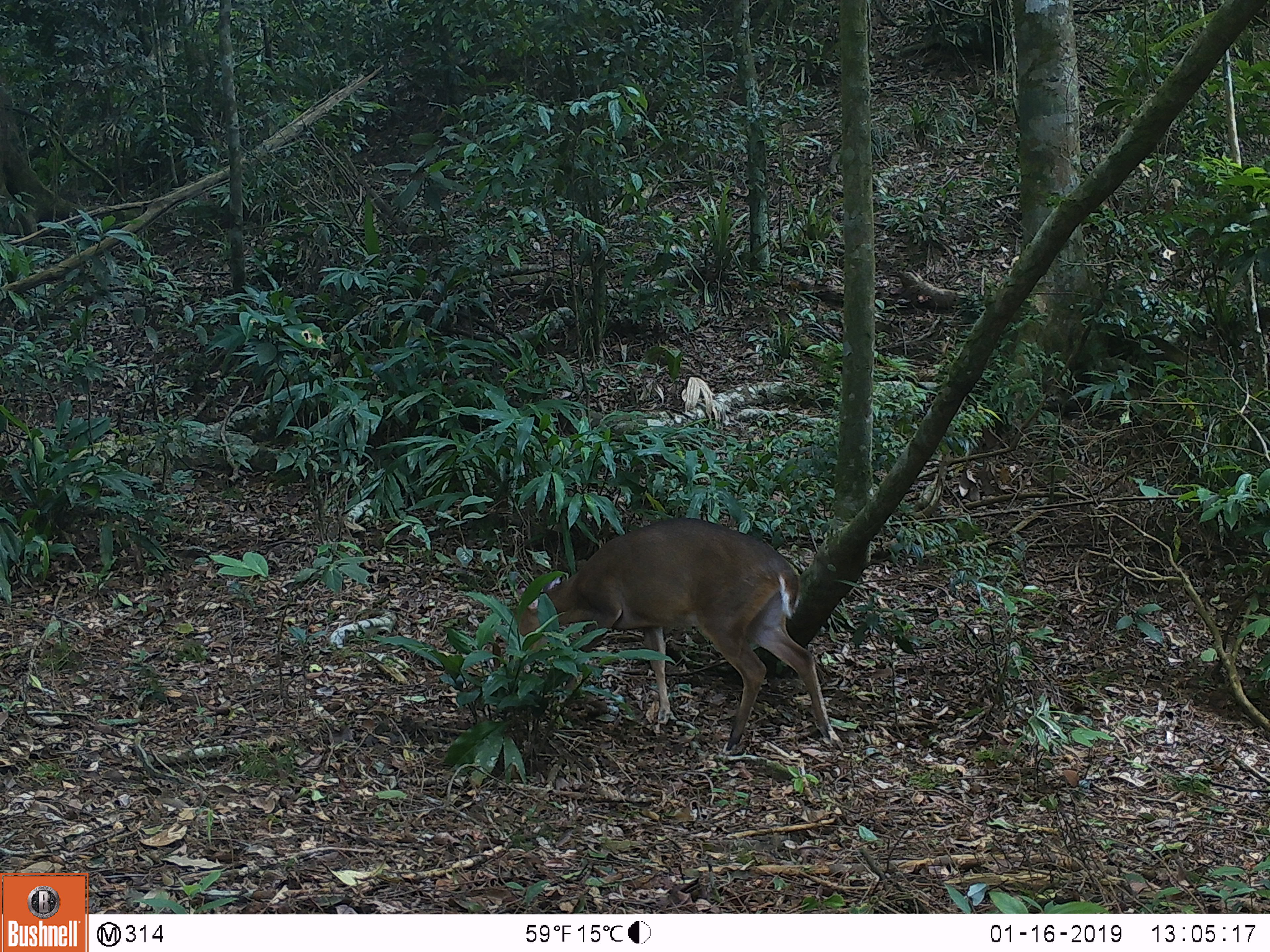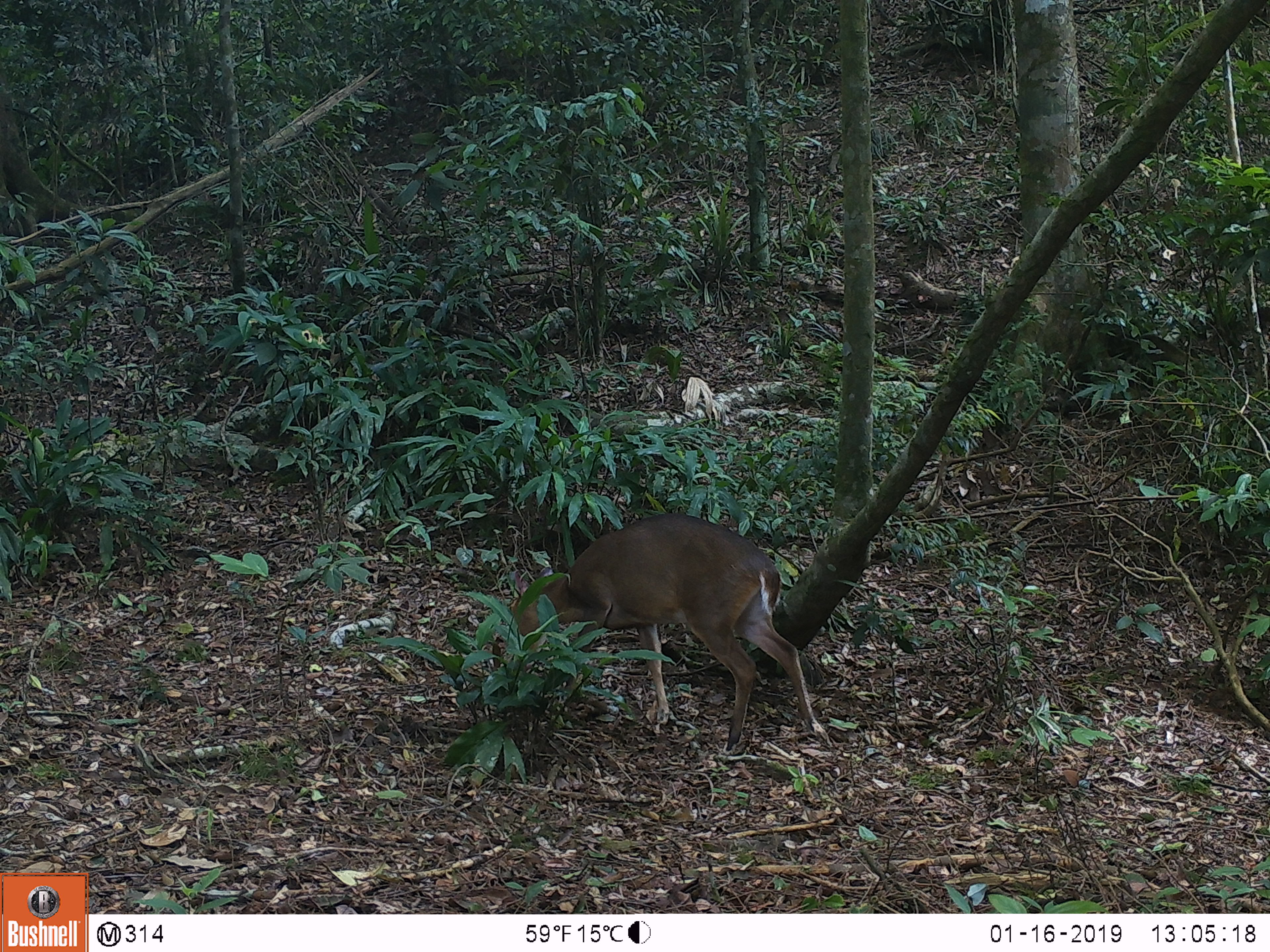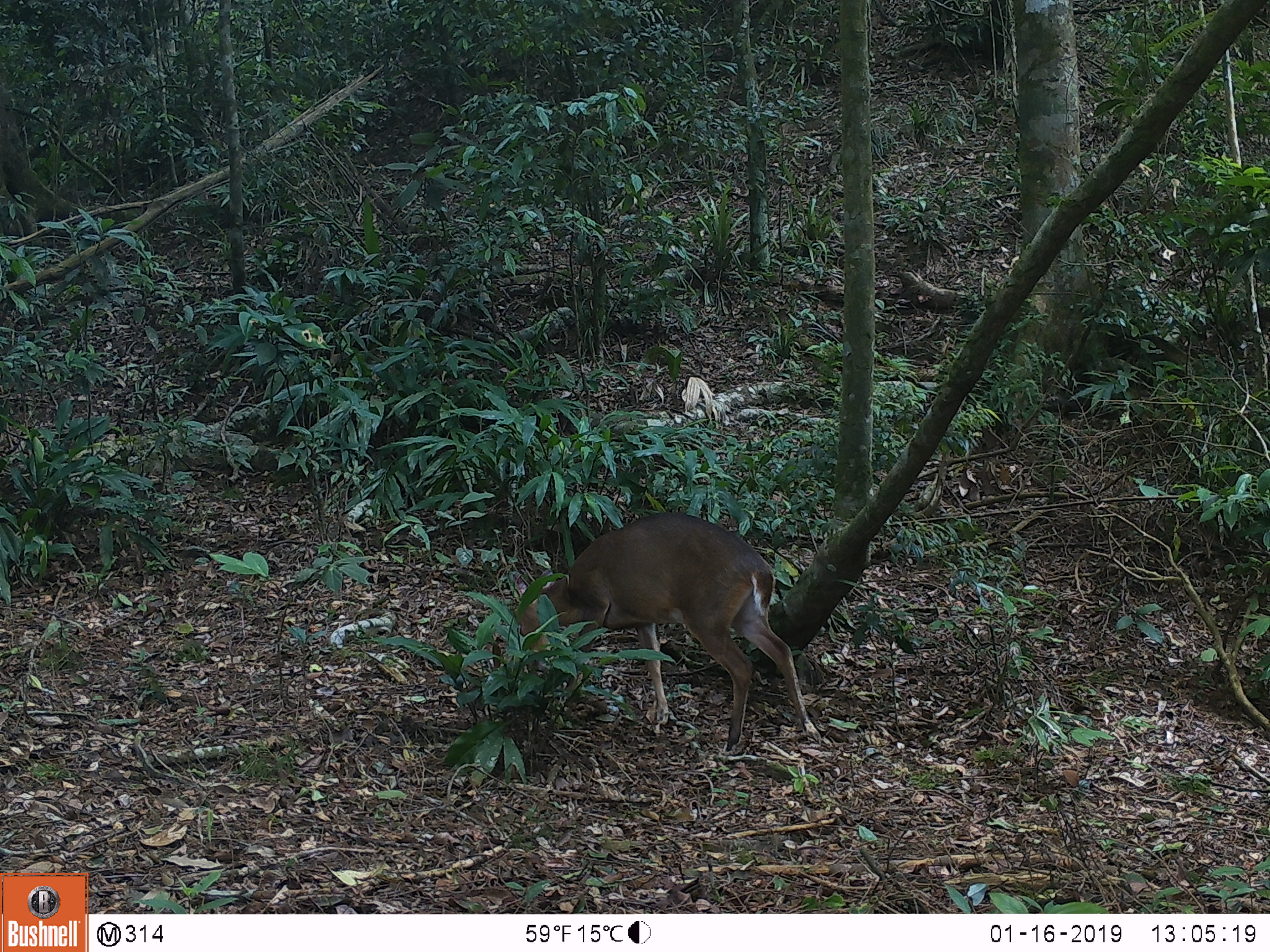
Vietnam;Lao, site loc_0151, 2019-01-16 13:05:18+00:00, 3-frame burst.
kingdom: Animalia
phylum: Chordata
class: Mammalia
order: Artiodactyla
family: Cervidae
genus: Muntiacus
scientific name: Muntiacus vuquangensis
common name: large-antlered muntjac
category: large antlered muntjac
Large antlered muntjac (large-antlered muntjac) (Muntiacus vuquangensis). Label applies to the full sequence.